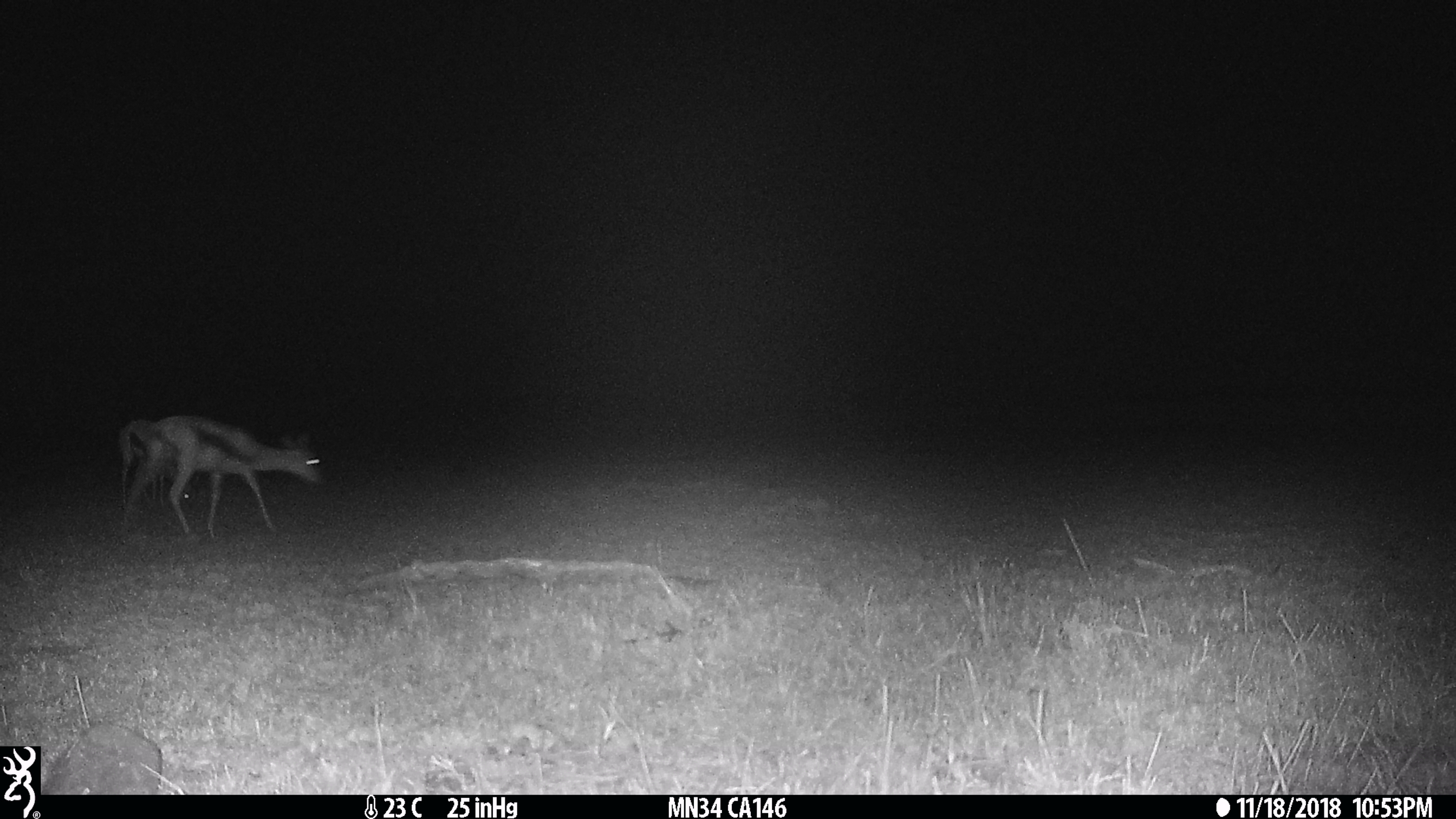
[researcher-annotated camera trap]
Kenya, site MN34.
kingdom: Animalia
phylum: Chordata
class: Mammalia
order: Artiodactyla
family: Bovidae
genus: Eudorcas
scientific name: Eudorcas thomsonii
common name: thomon's gazelle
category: gazelle thomsons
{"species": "gazelle thomsons (thomon's gazelle) (Eudorcas thomsonii)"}